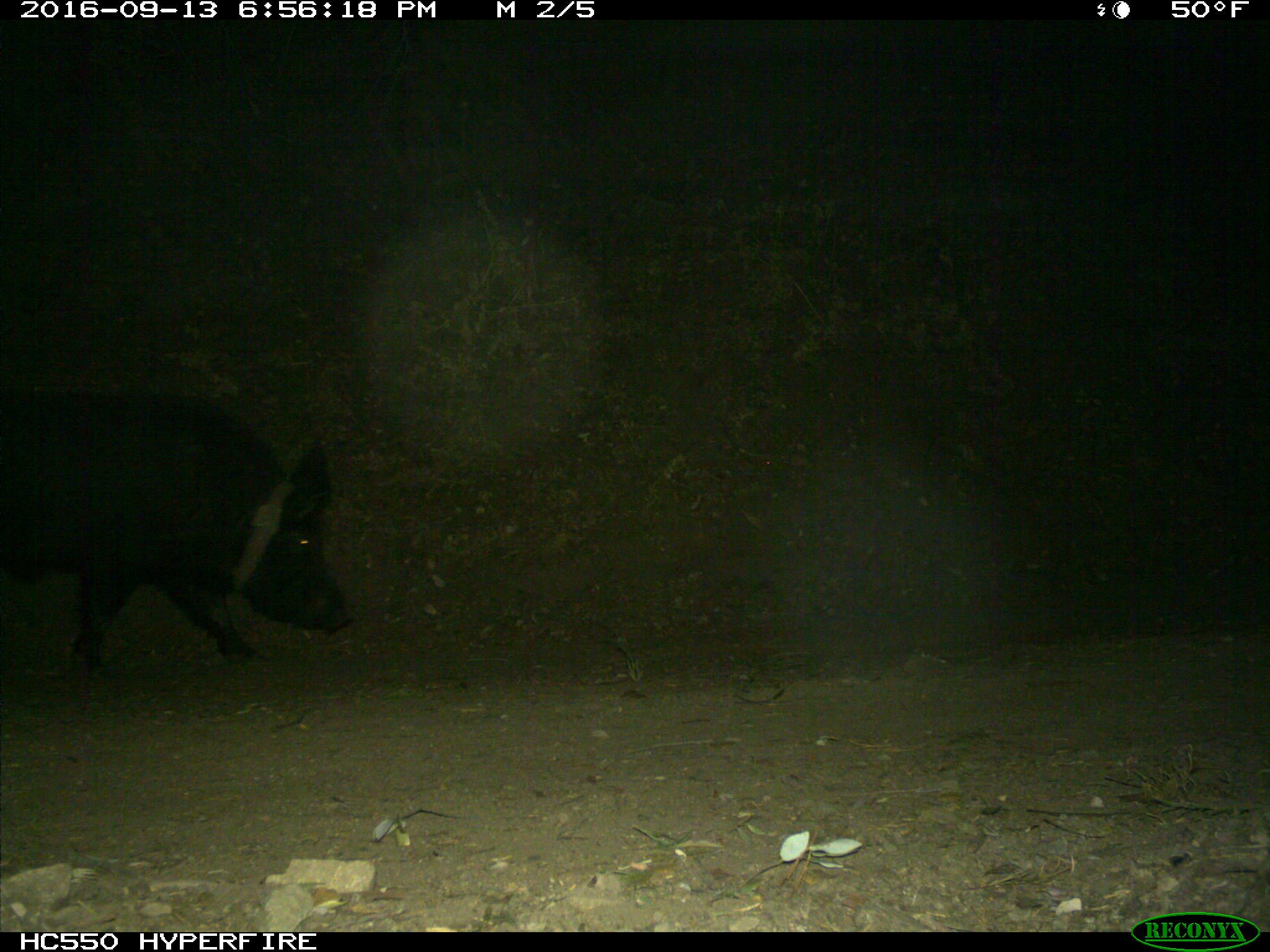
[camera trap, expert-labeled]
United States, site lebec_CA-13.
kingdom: Animalia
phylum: Chordata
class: Mammalia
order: Artiodactyla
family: Suidae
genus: Sus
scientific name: Sus scrofa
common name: wild boar